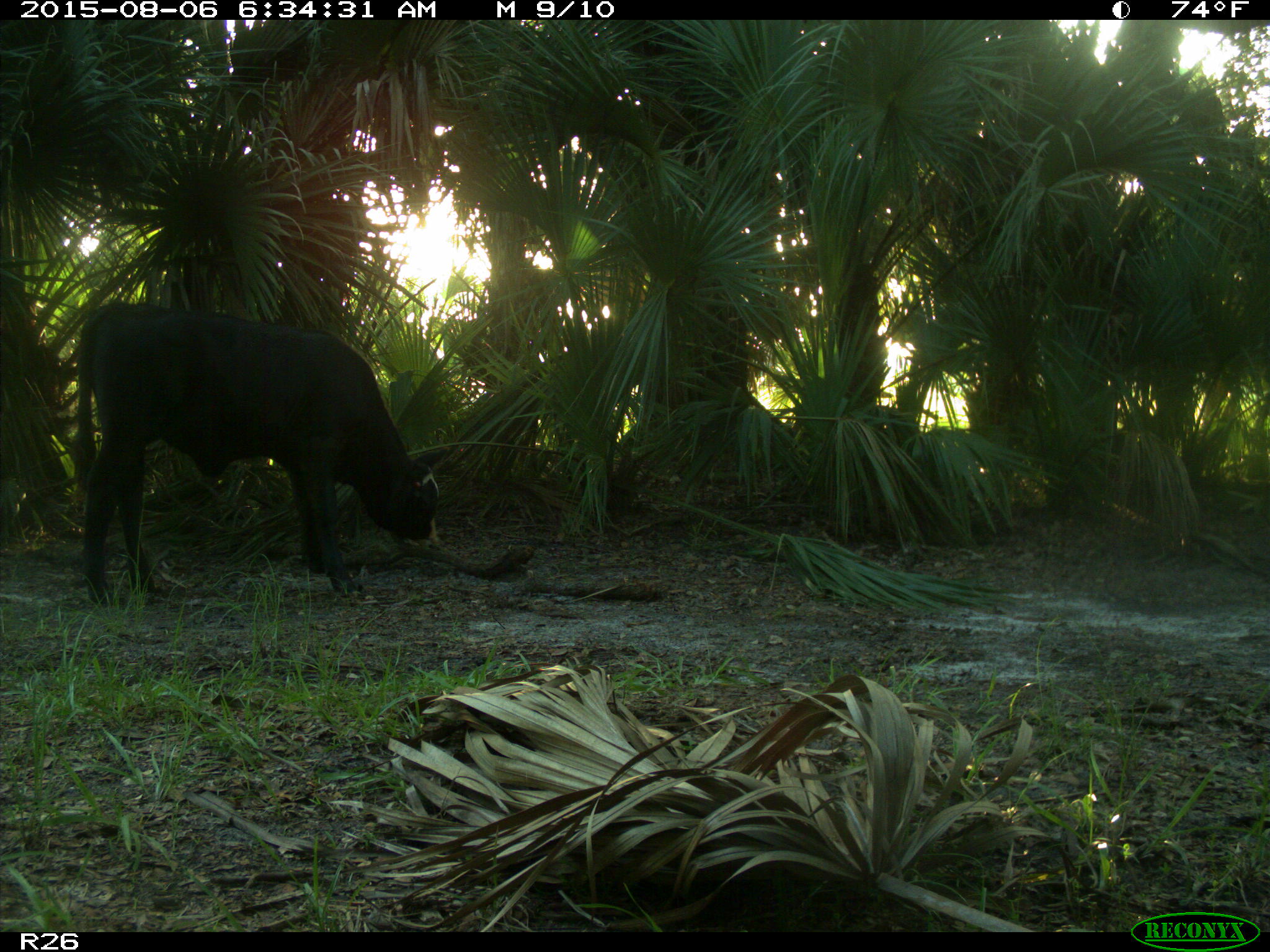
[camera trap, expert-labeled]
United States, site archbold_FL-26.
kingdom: Animalia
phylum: Chordata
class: Mammalia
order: Artiodactyla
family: Bovidae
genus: Bos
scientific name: Bos taurus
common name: domestic cow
Bos taurus (domestic cow).